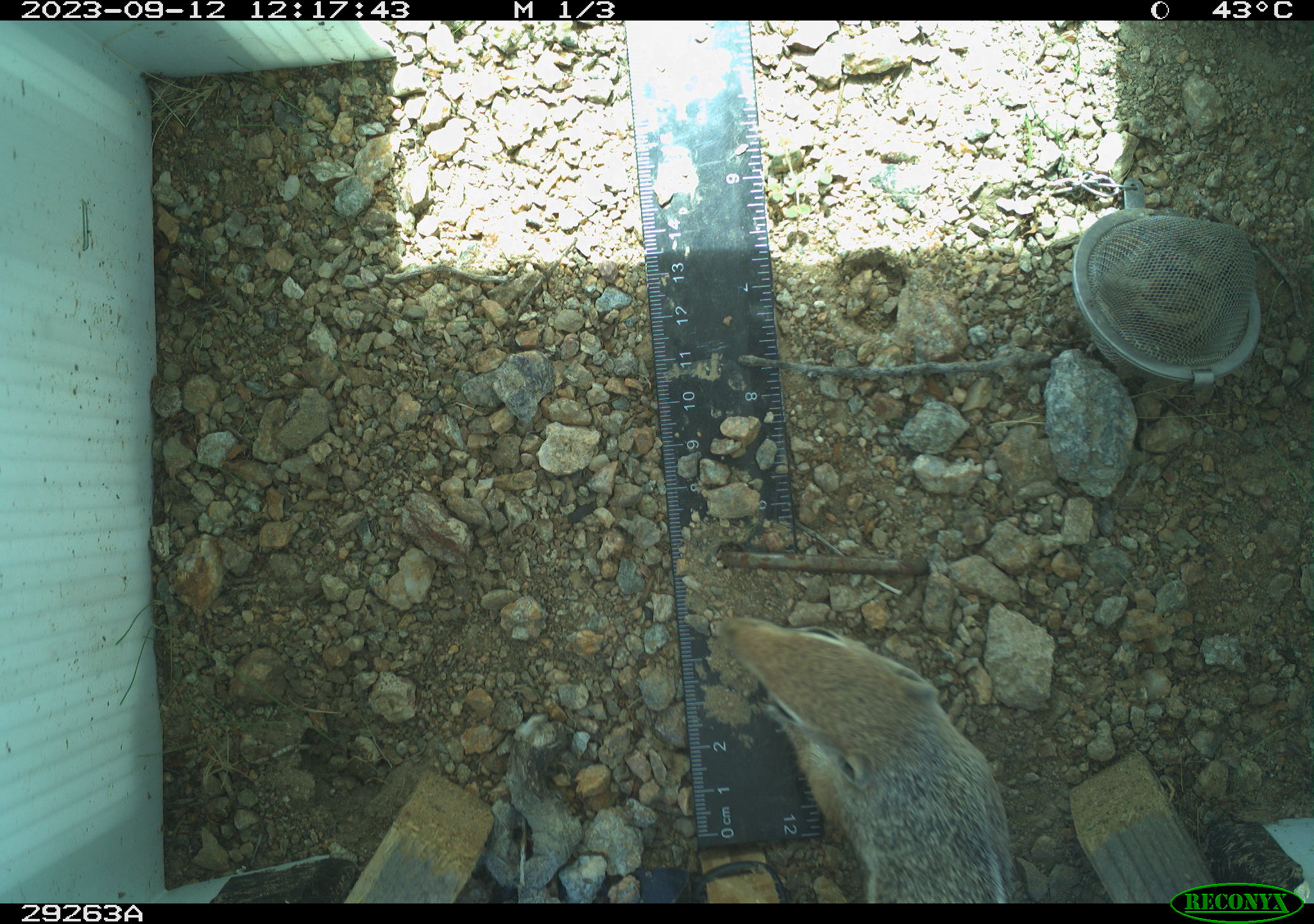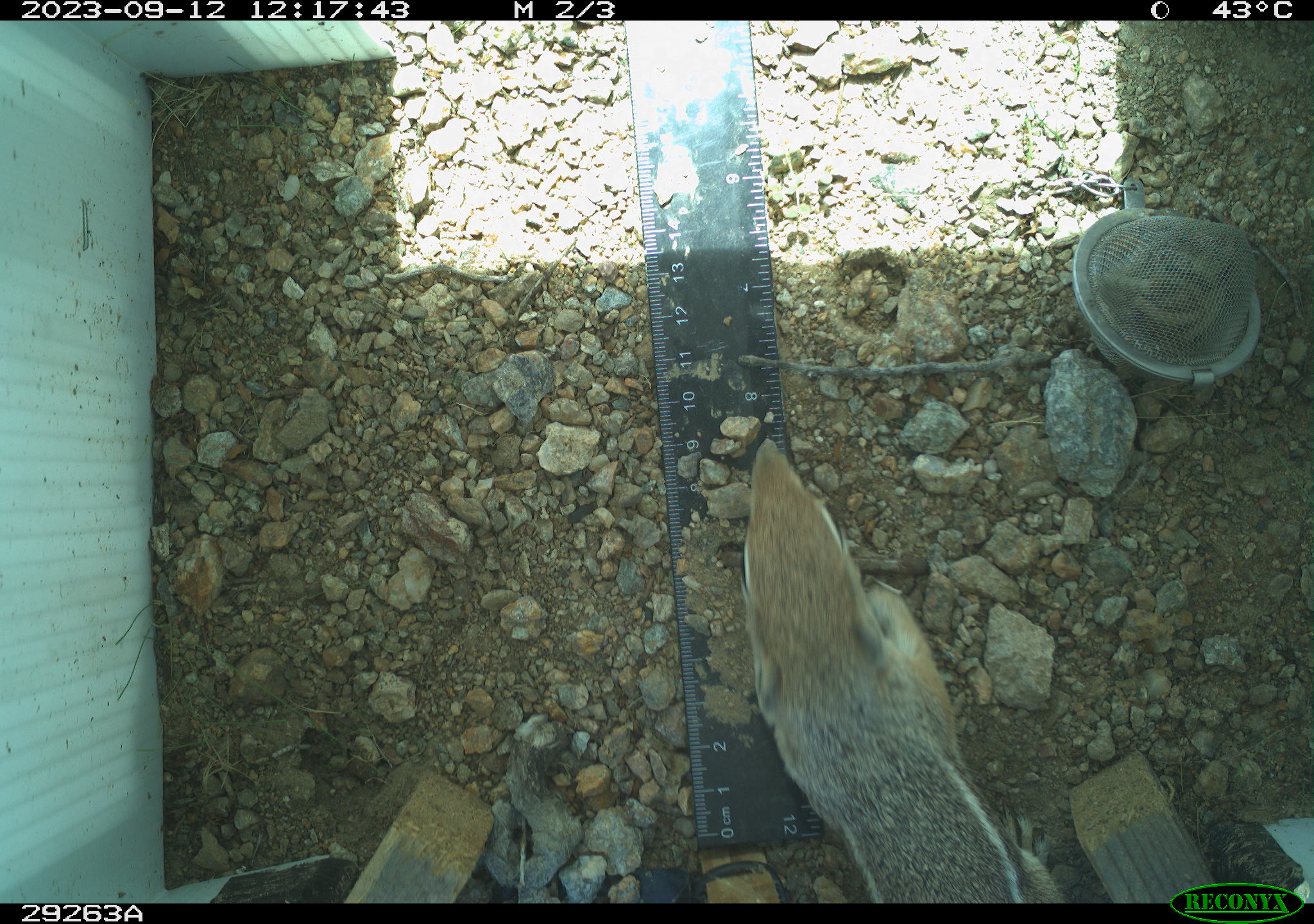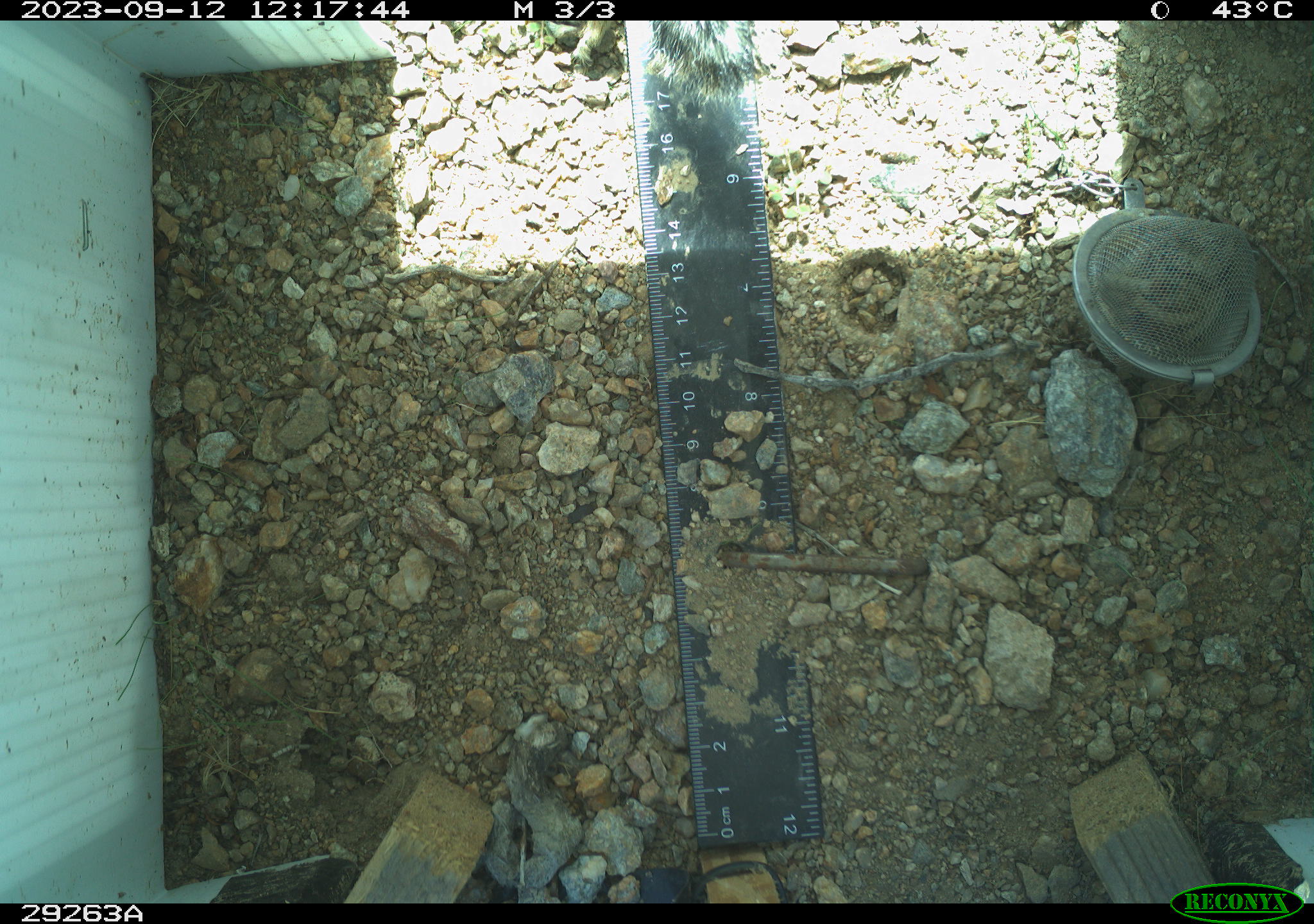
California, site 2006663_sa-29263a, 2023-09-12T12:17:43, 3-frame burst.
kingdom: Animalia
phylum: Chordata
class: Mammalia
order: Rodentia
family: Sciuridae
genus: Ammospermophilus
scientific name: Ammospermophilus leucurus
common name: white-tailed antelope squirrel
White-tailed antelope squirrel (Ammospermophilus leucurus).